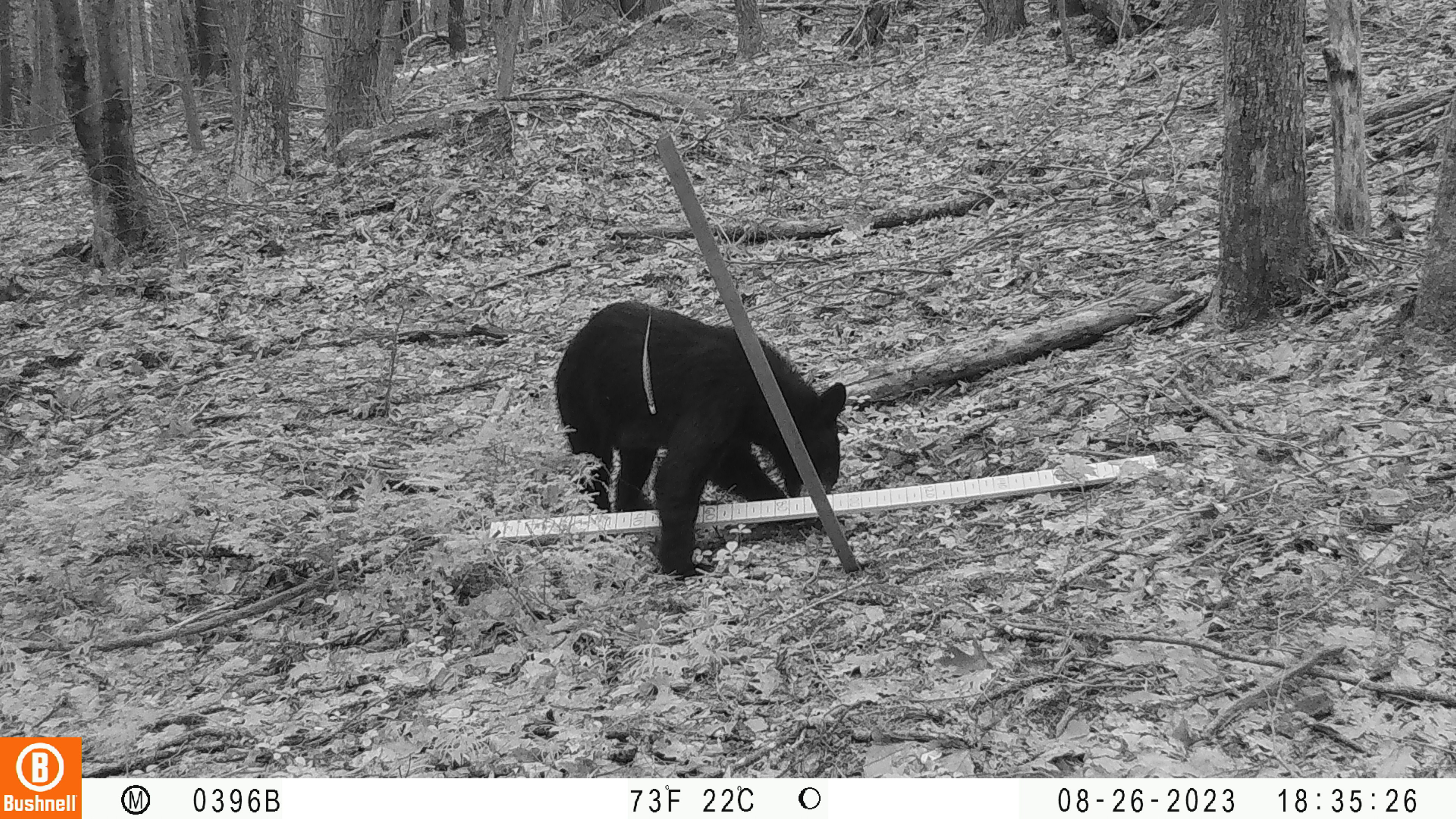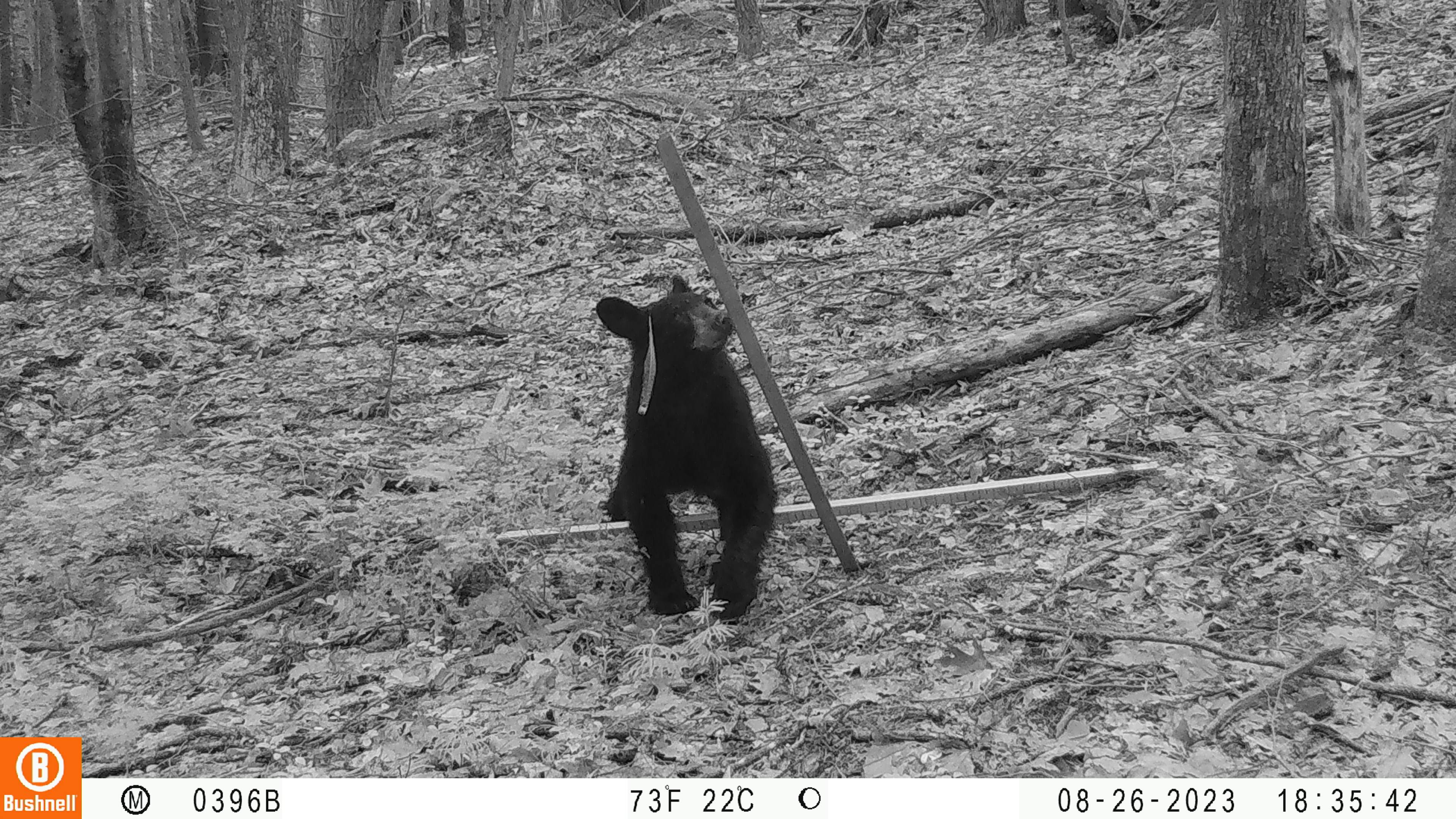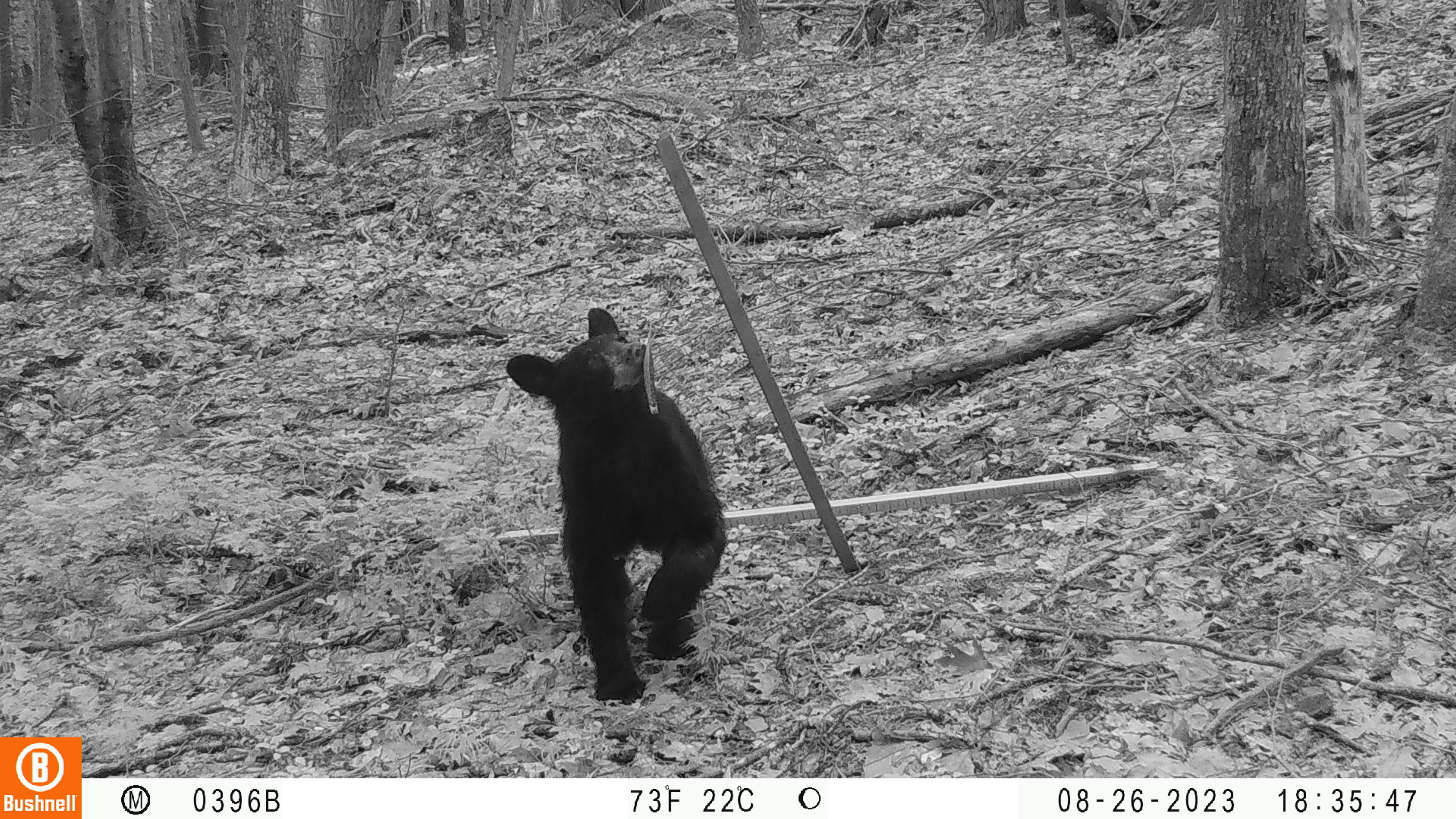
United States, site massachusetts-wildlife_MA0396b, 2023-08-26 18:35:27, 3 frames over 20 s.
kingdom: Animalia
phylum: Chordata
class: Mammalia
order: Carnivora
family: Ursidae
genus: Ursus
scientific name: Ursus americanus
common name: black bear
Black bear (Ursus americanus).